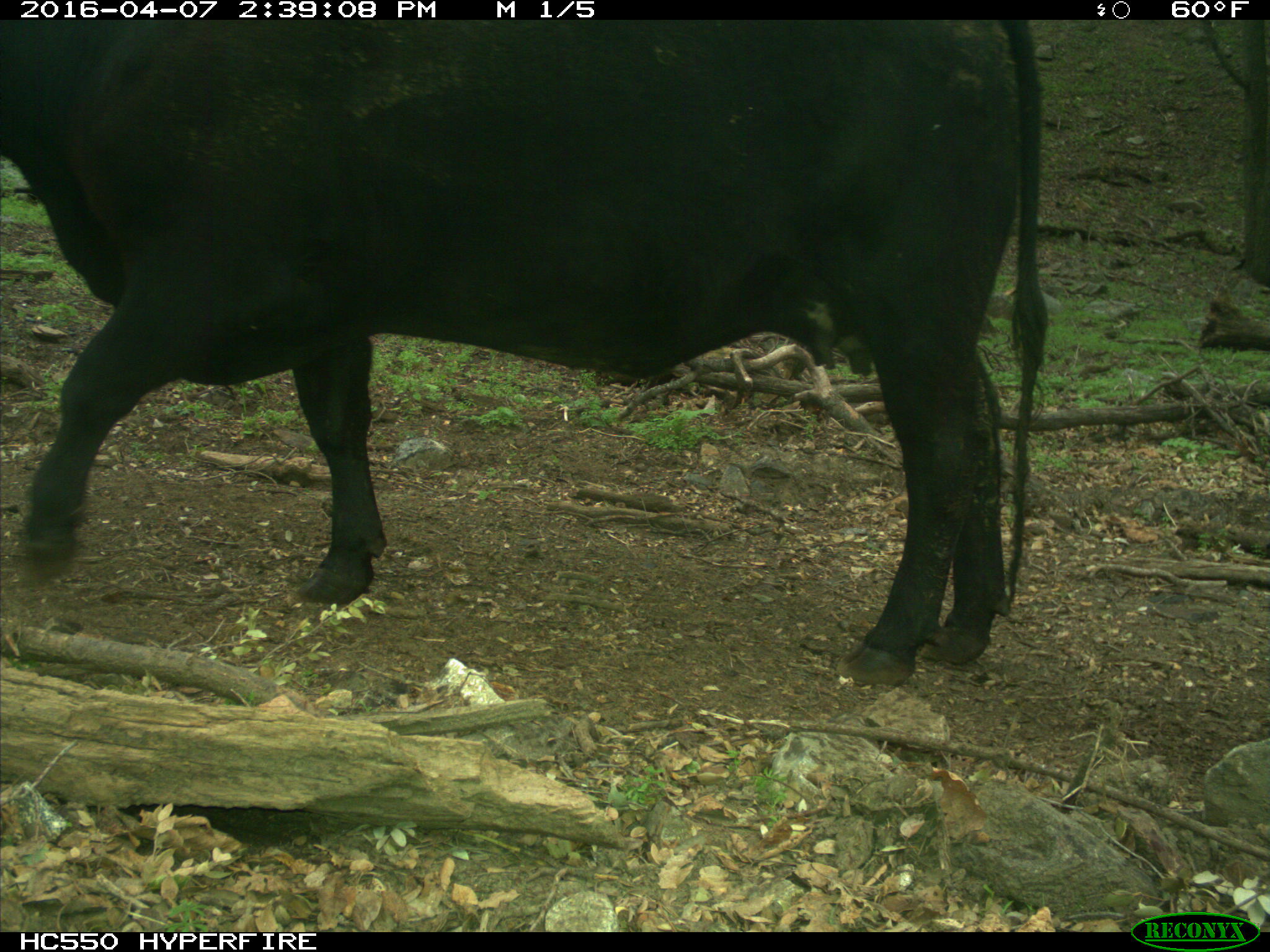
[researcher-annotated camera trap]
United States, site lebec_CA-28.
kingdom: Animalia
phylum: Chordata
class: Mammalia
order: Artiodactyla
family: Bovidae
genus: Bos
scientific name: Bos taurus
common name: domestic cow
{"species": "Bos taurus (domestic cow)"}